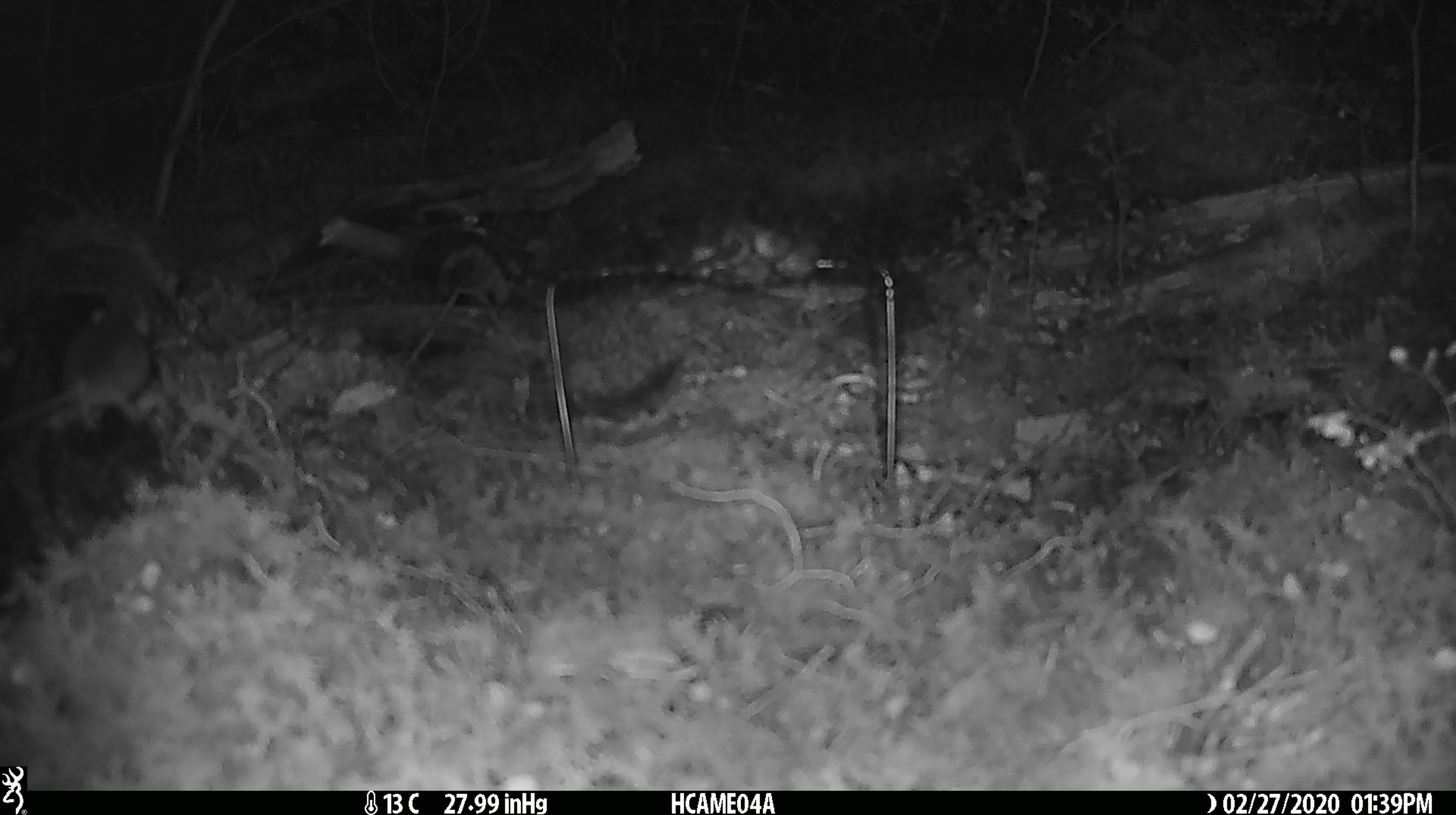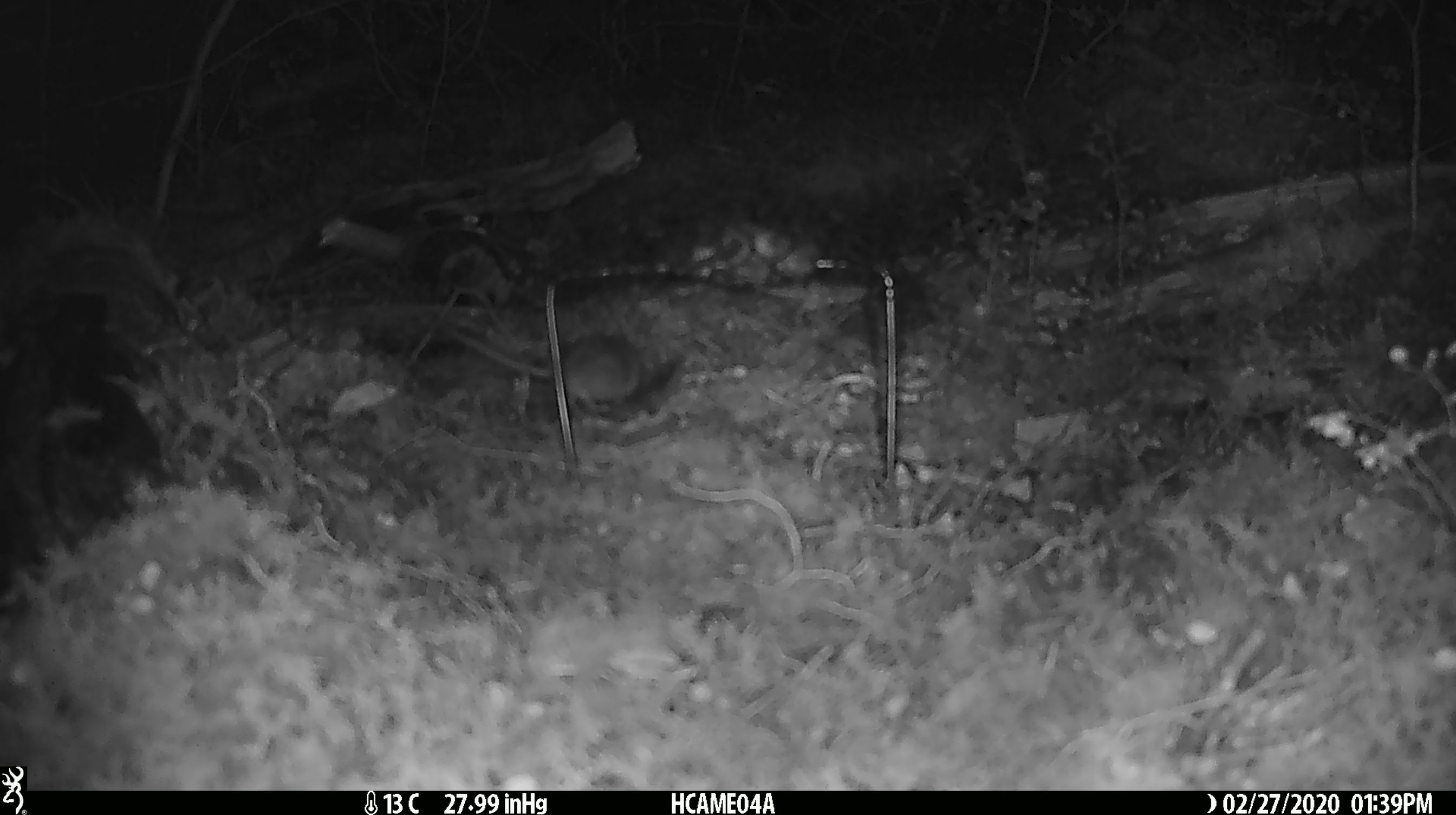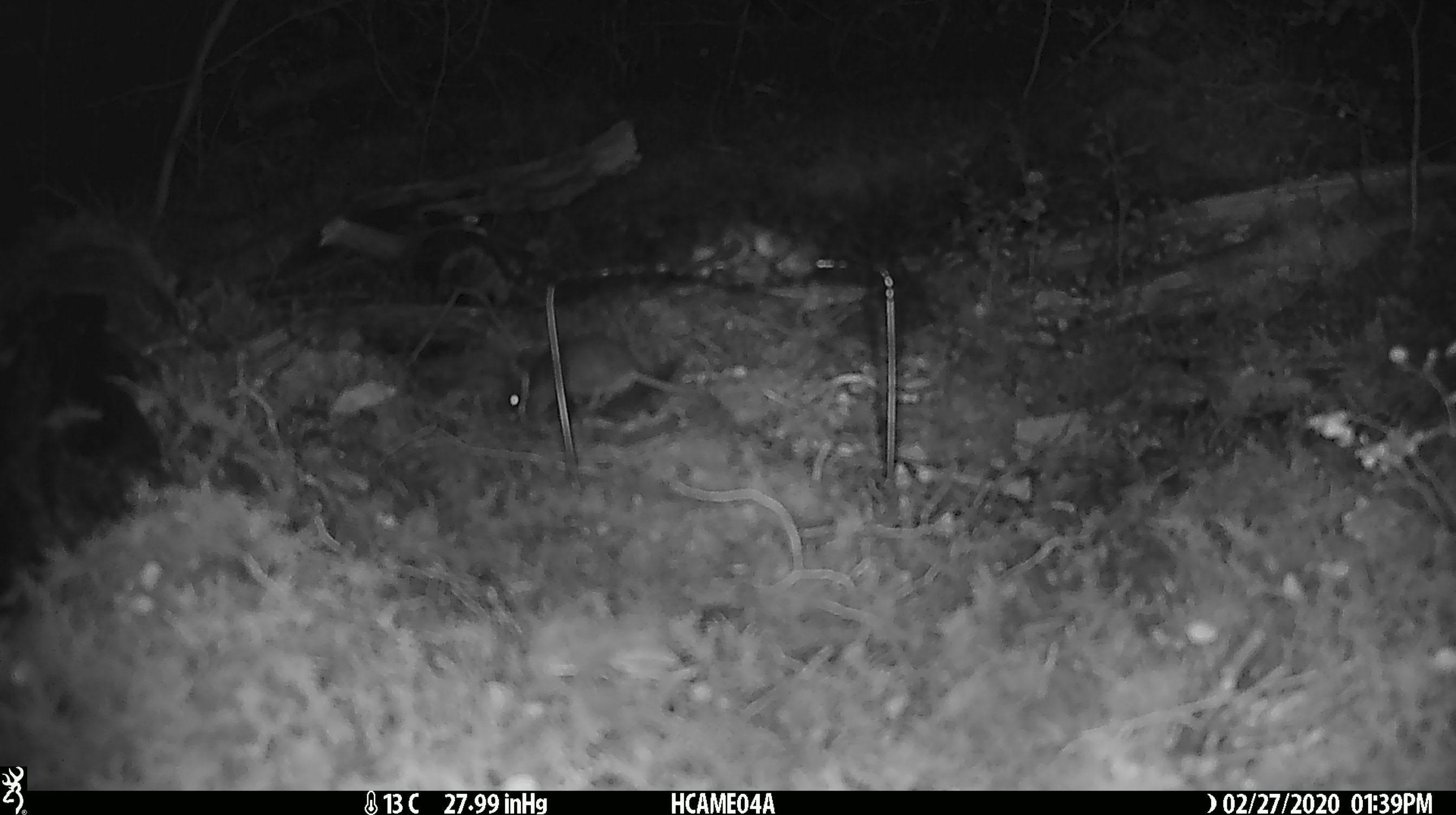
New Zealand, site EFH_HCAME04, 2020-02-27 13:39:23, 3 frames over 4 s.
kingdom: Animalia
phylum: Chordata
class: Mammalia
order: Rodentia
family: Muridae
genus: Mus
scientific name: Mus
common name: mouse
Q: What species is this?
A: Mouse (Mus).